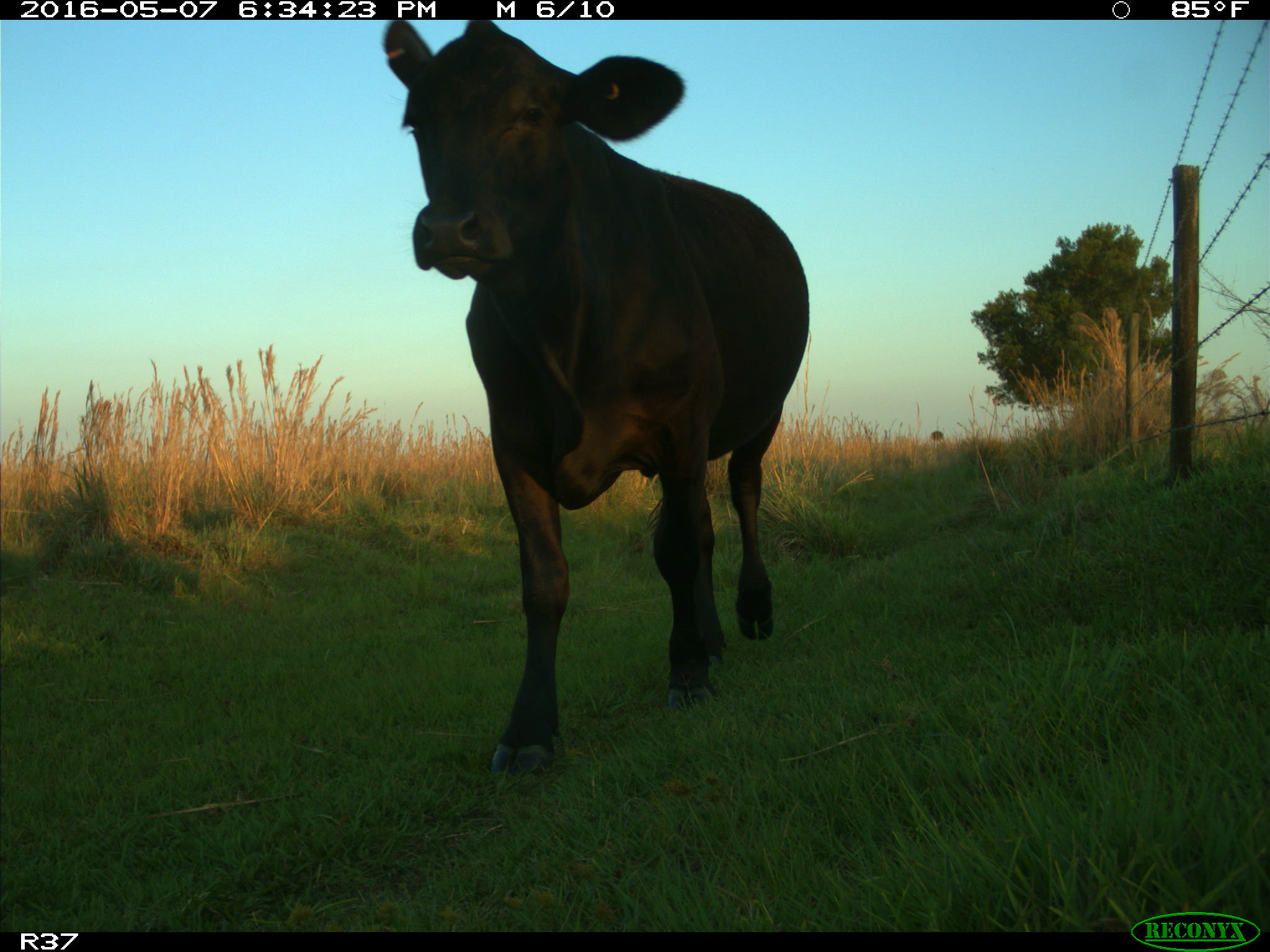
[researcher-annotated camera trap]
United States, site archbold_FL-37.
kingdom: Animalia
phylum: Chordata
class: Mammalia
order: Artiodactyla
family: Bovidae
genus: Bos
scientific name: Bos taurus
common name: domestic cow